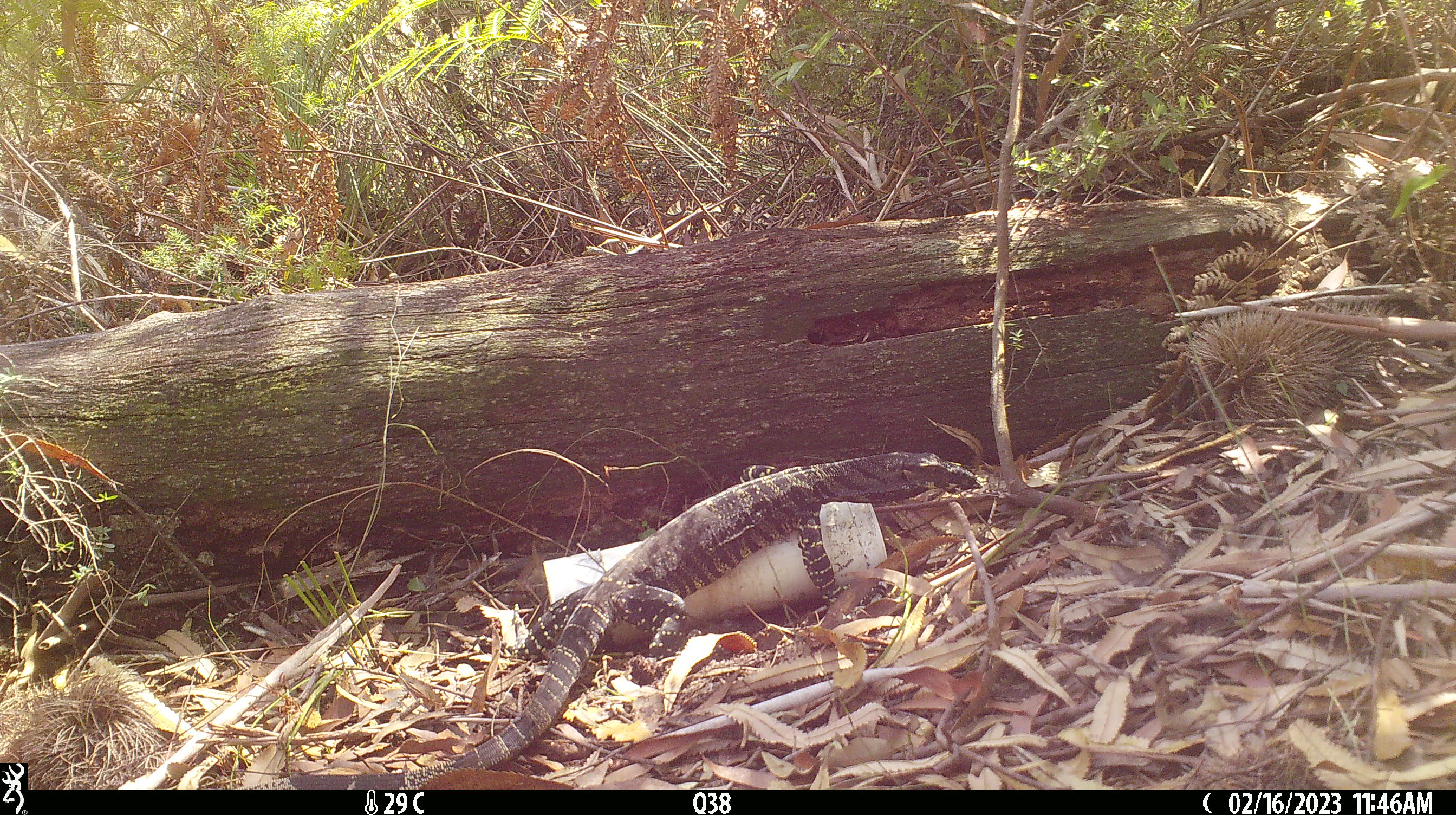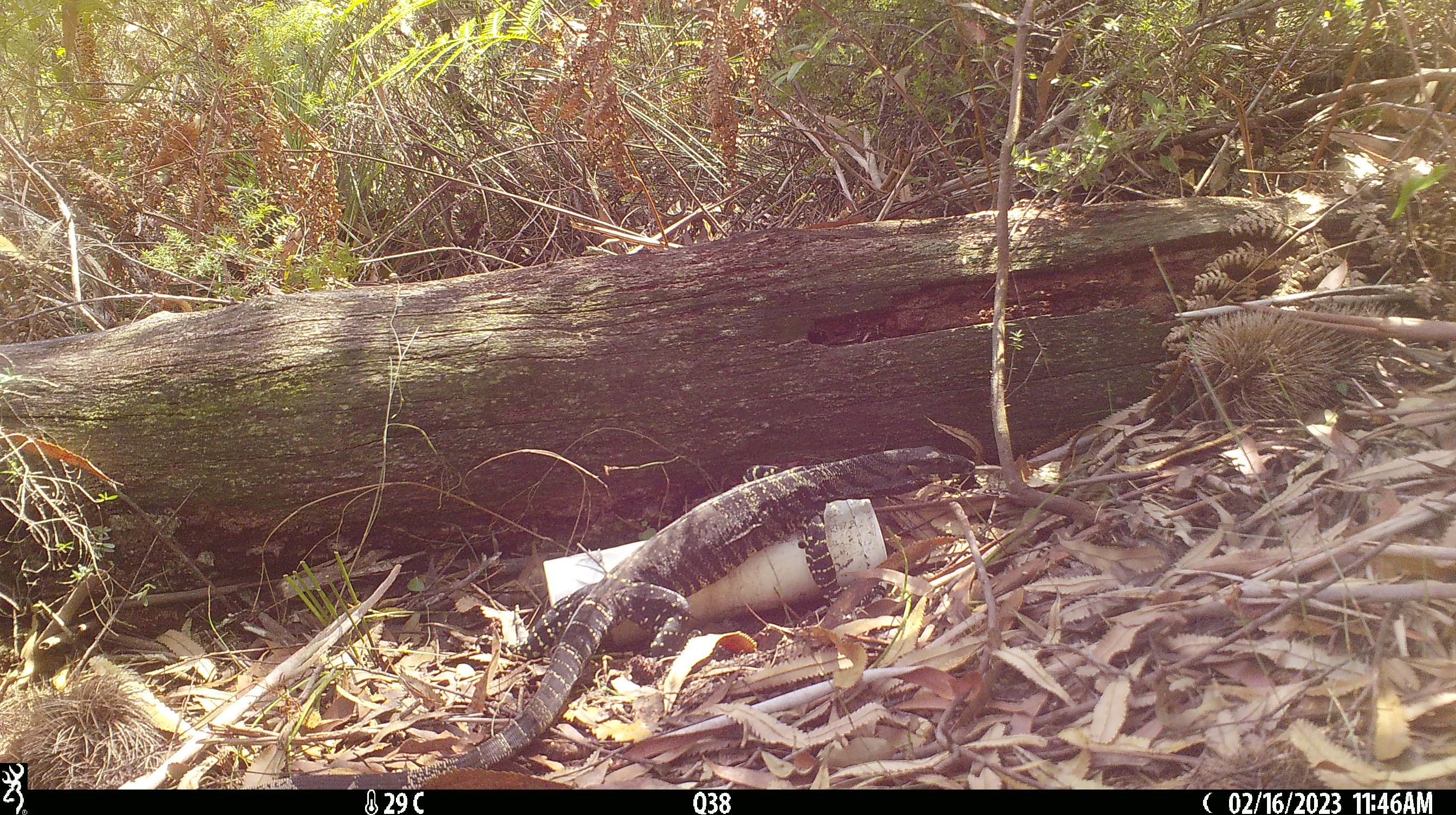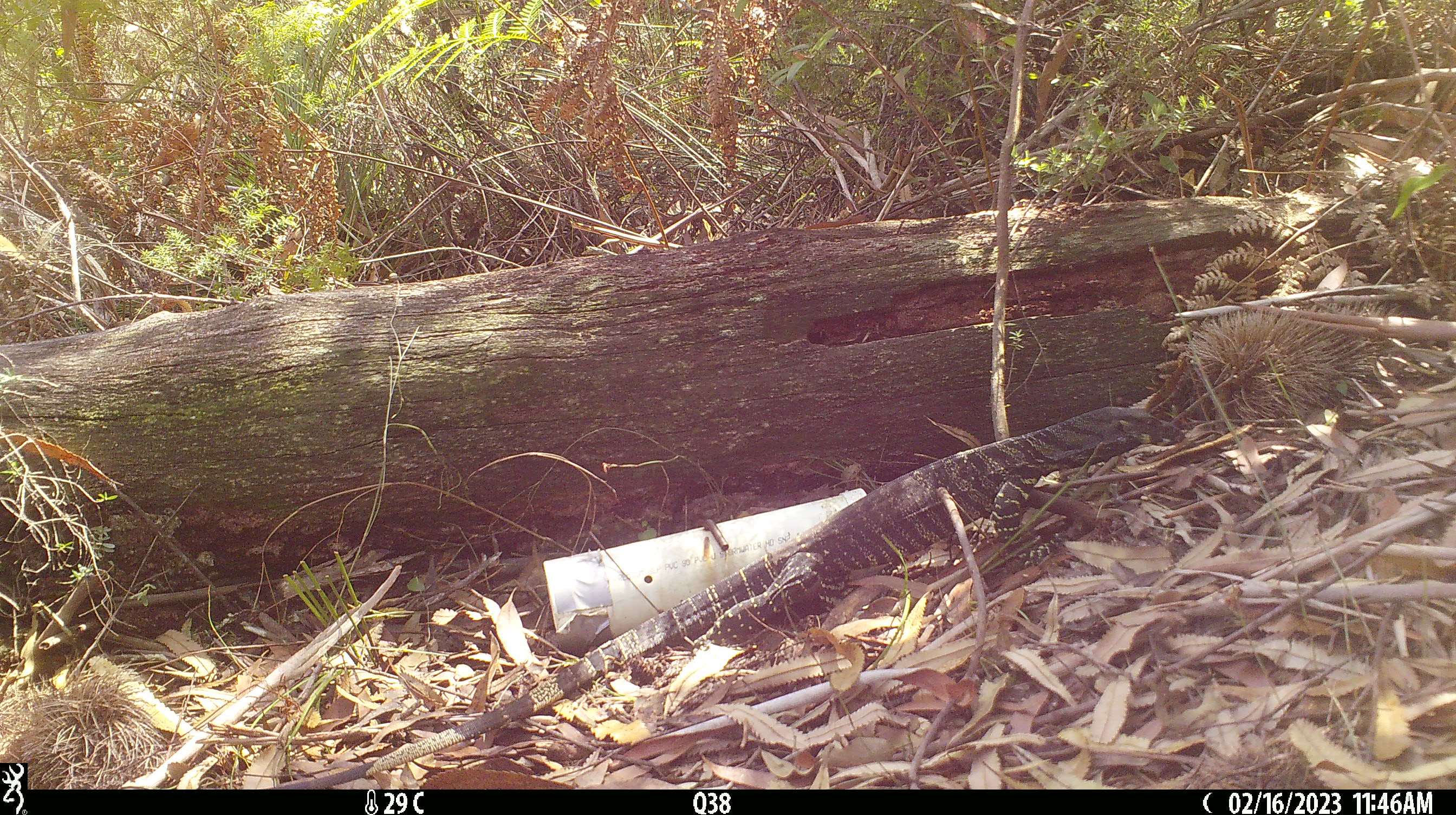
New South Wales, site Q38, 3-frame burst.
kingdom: Animalia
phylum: Chordata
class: Reptilia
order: Squamata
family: Varanidae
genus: Varanus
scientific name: Varanus varius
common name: lace monitor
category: goanna